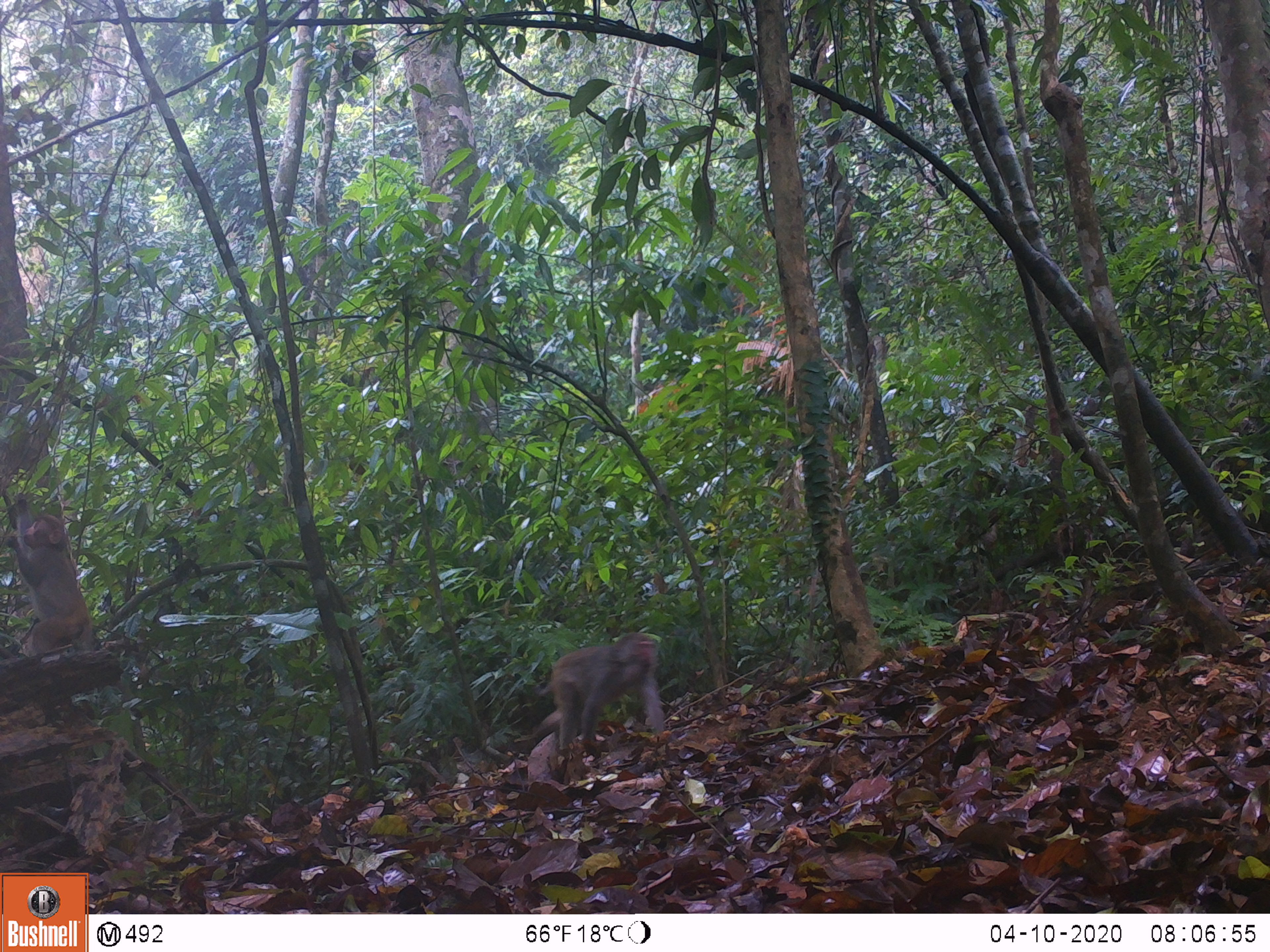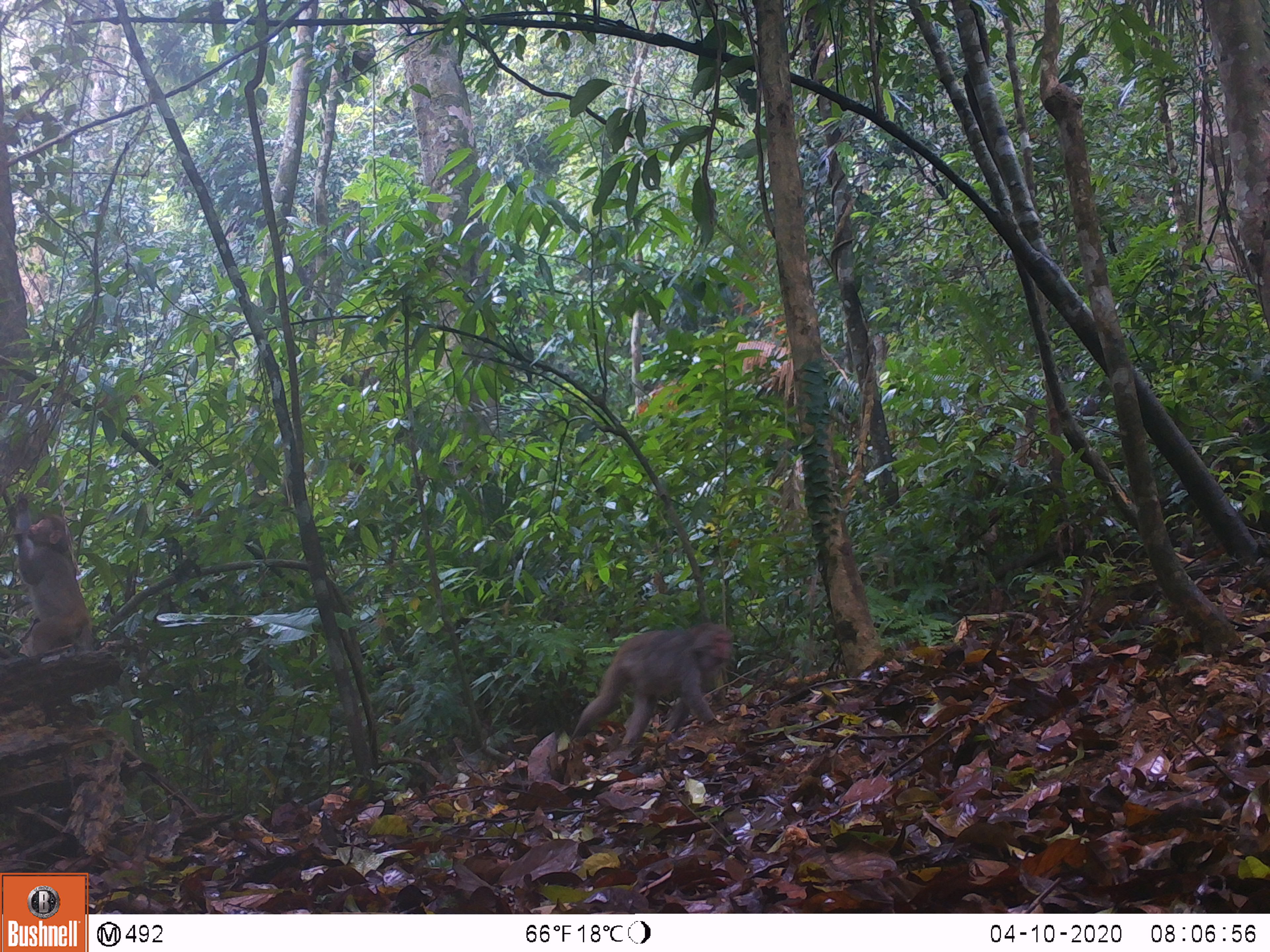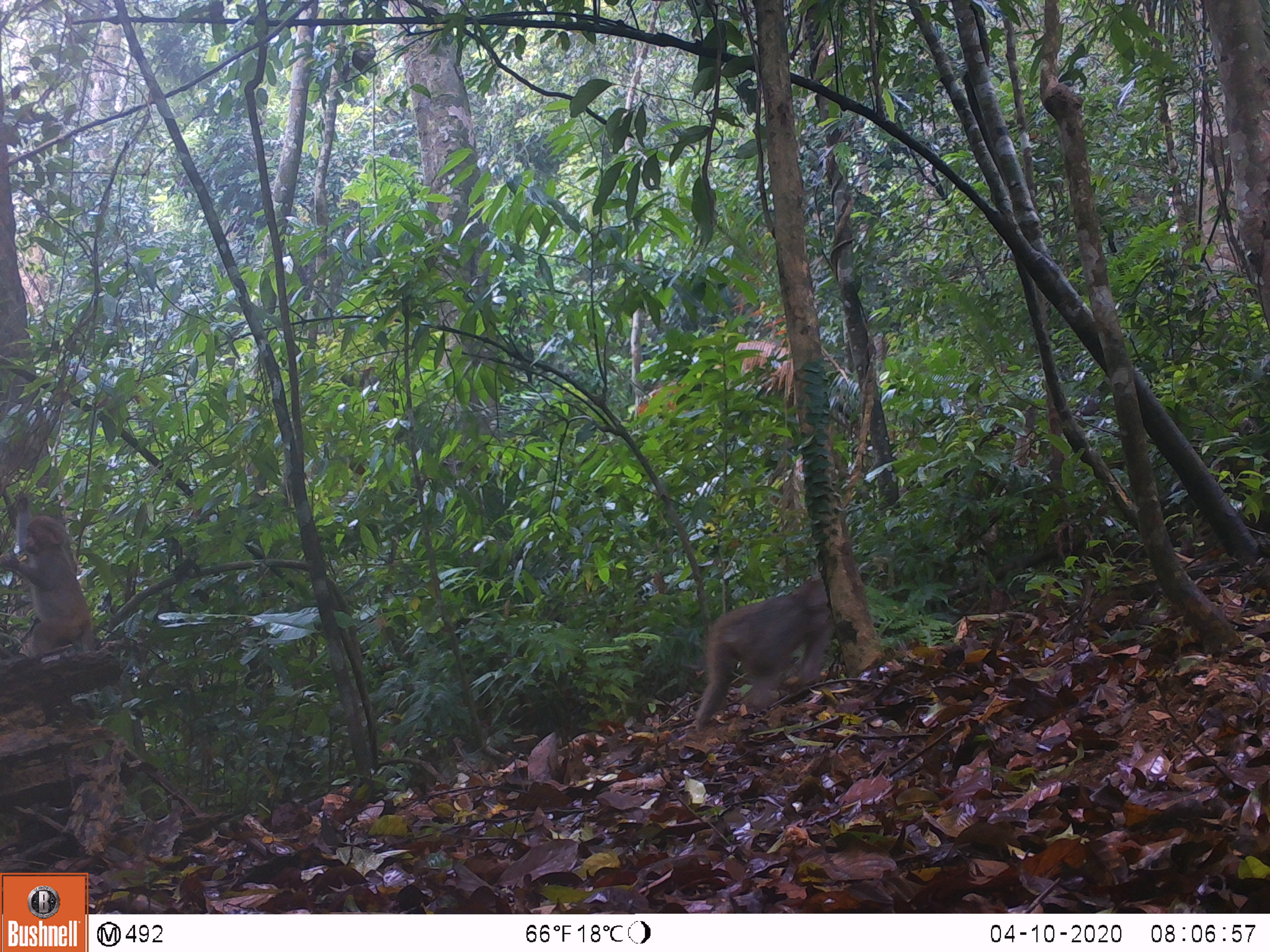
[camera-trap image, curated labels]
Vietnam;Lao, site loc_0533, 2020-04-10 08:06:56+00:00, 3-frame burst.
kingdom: Animalia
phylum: Chordata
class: Mammalia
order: Primates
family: Cercopithecidae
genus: Macaca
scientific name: Macaca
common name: macaques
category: assam or rhesus macaque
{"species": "assam or rhesus macaque (macaques) (Macaca)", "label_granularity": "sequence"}